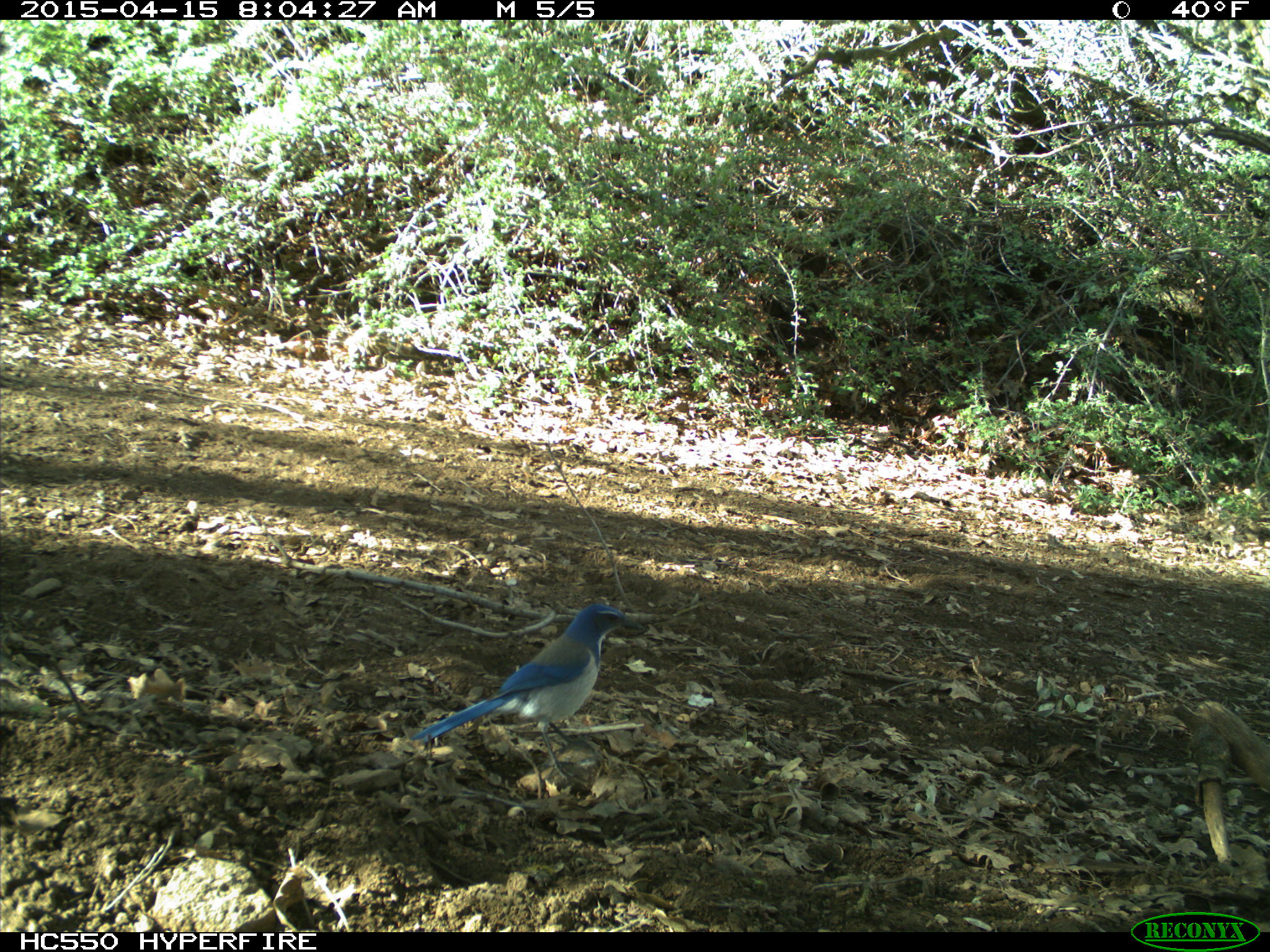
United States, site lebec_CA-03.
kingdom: Animalia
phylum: Chordata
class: Aves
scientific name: Aves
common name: birds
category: unidentified bird